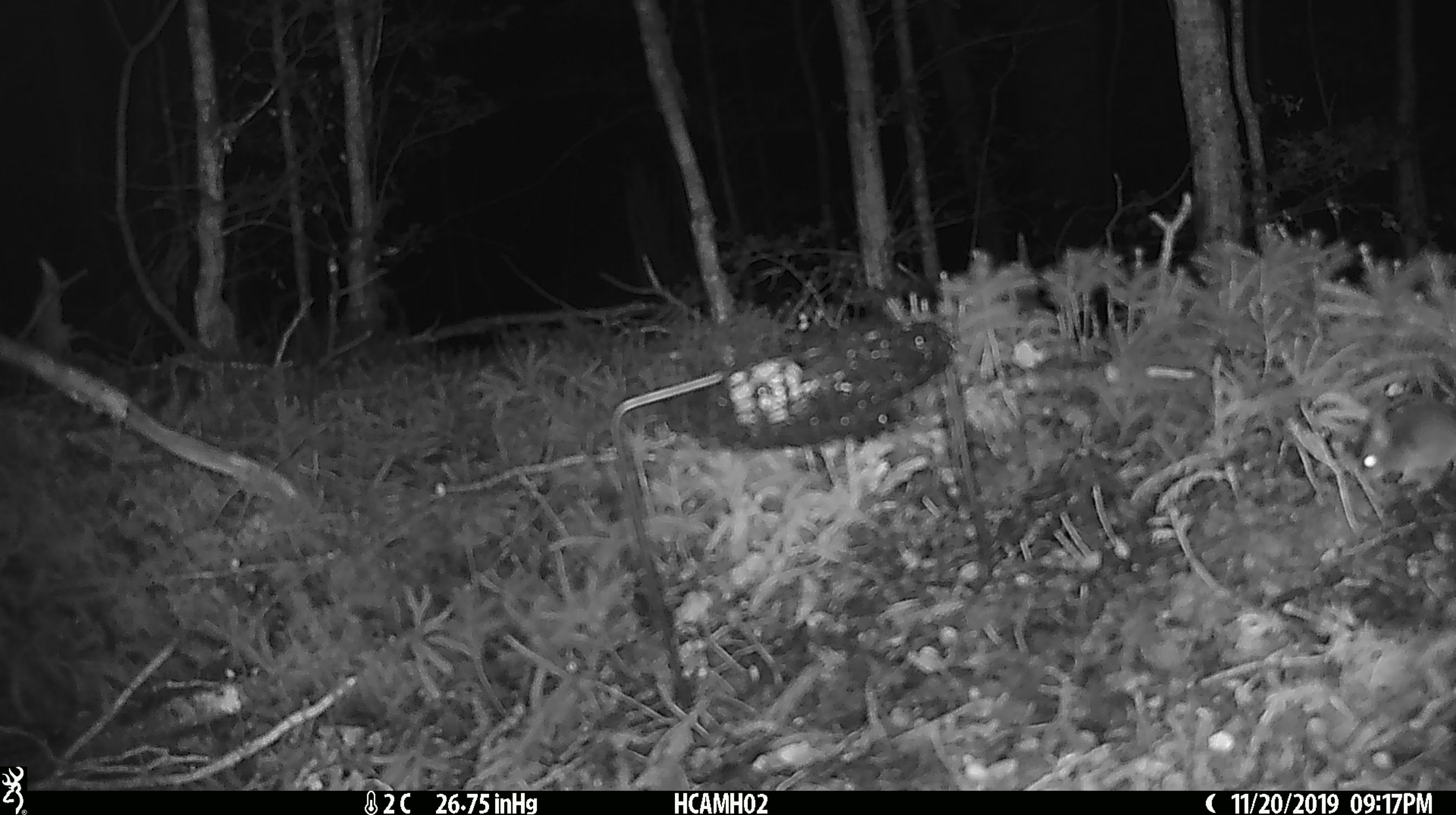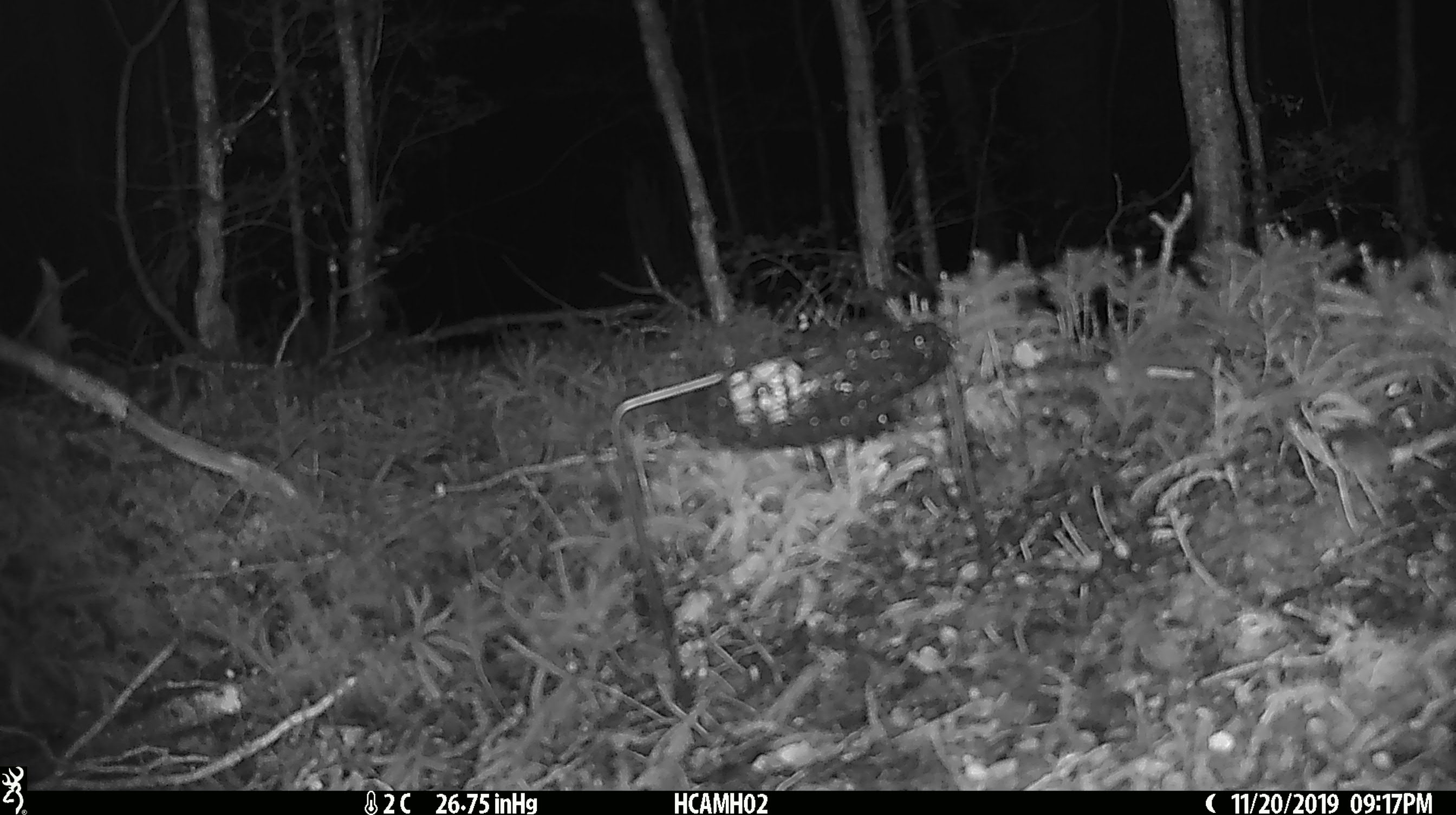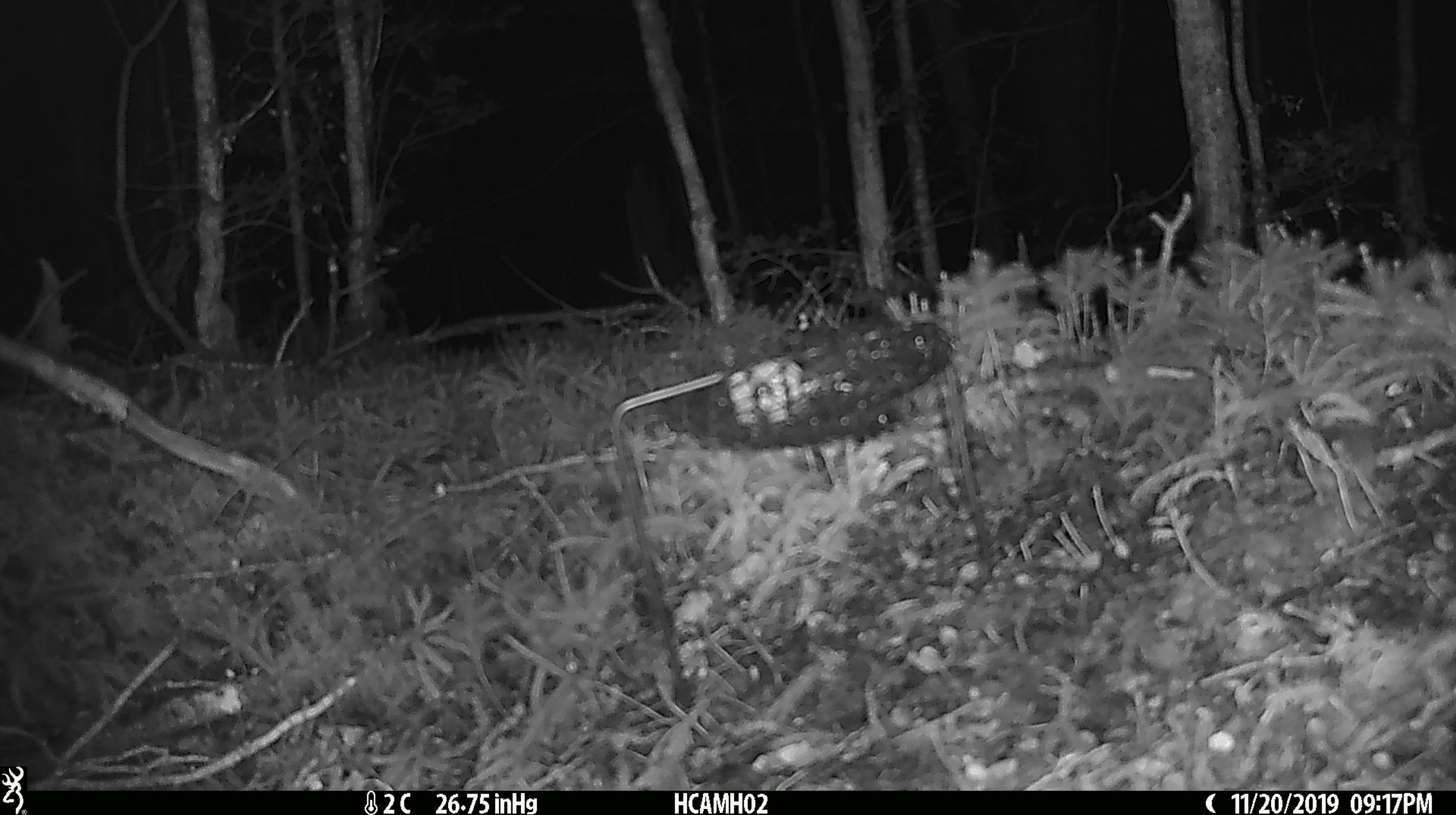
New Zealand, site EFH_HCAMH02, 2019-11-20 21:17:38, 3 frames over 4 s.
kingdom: Animalia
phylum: Chordata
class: Mammalia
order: Rodentia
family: Muridae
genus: Mus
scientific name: Mus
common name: mouse